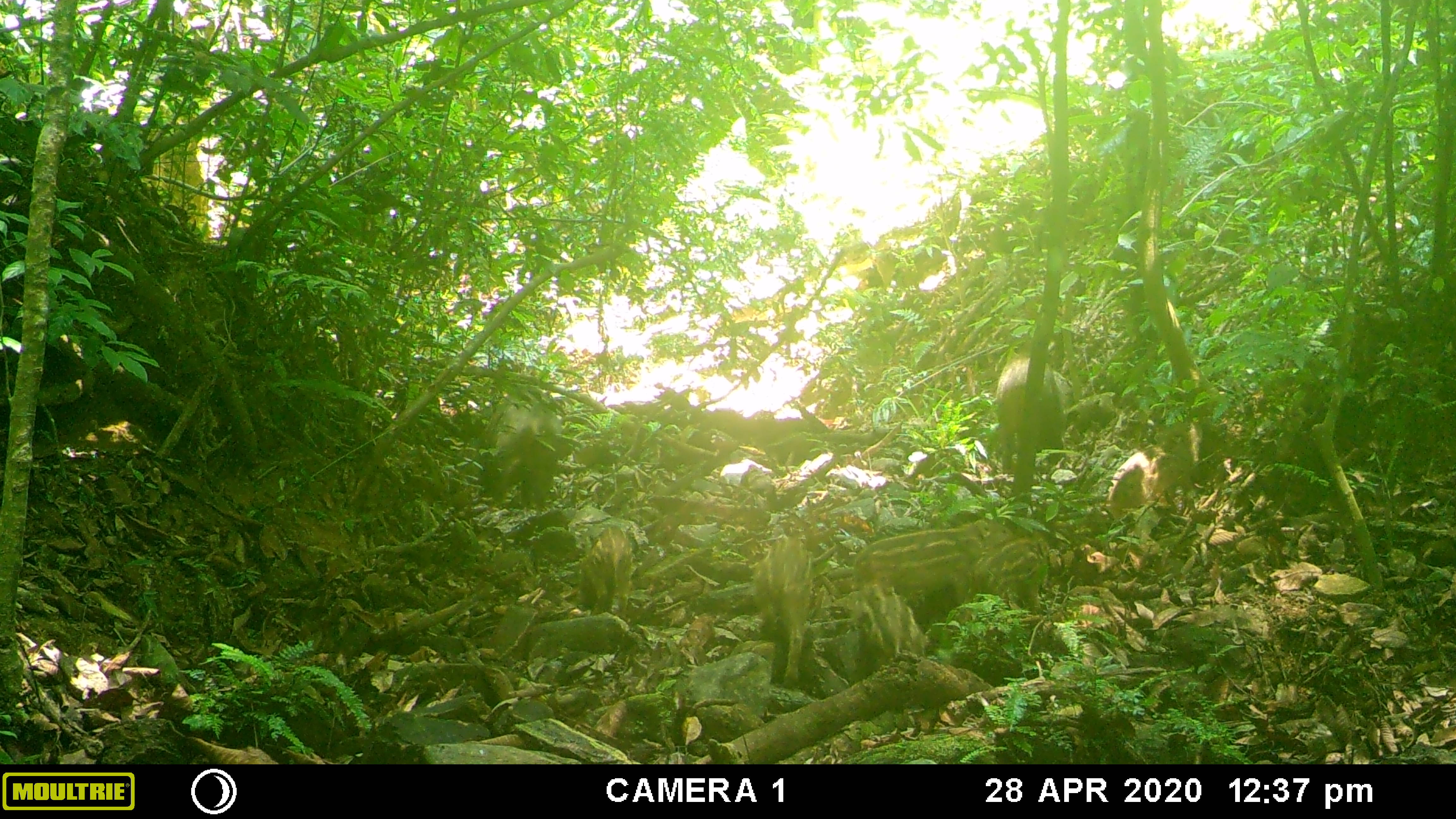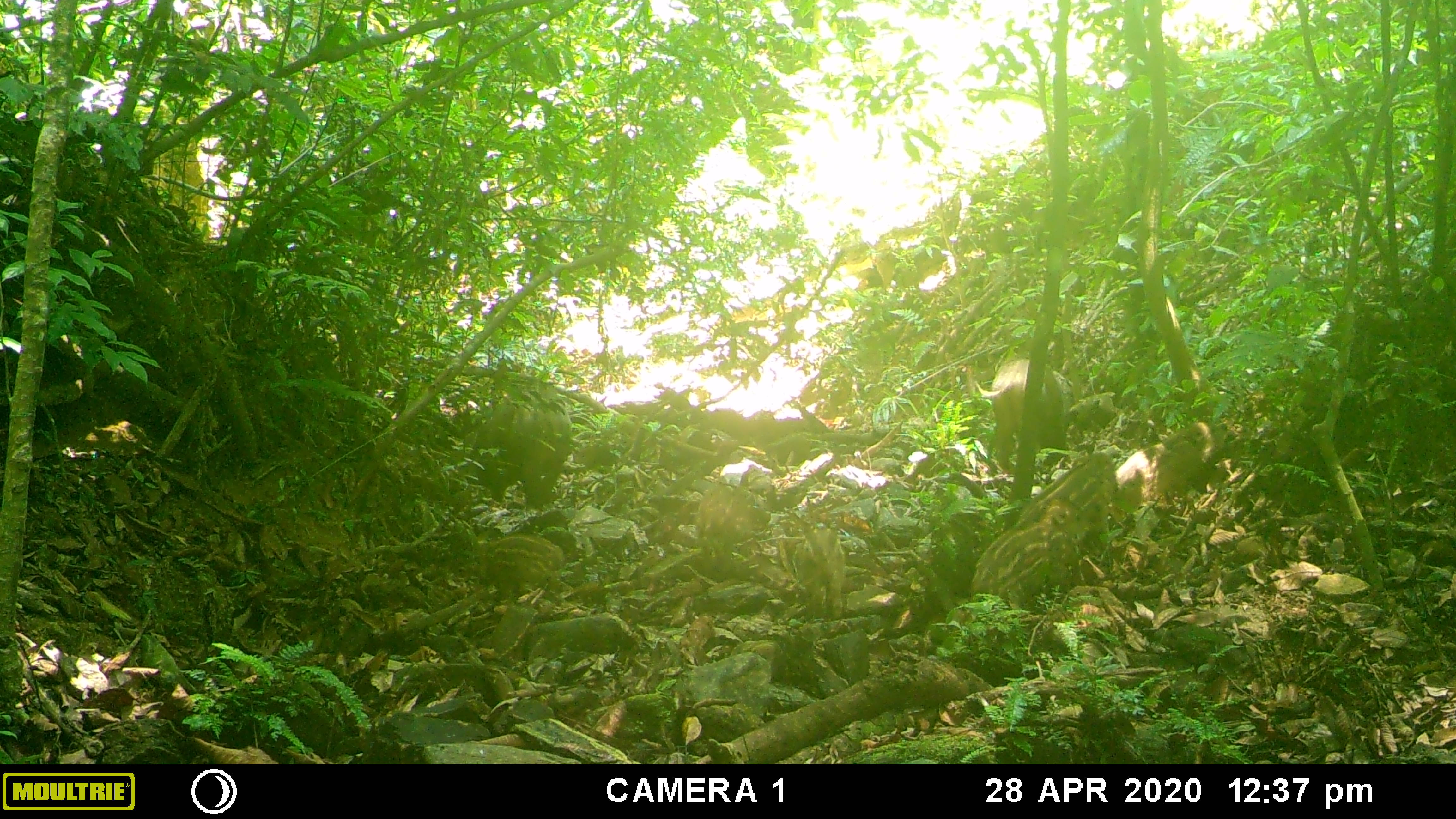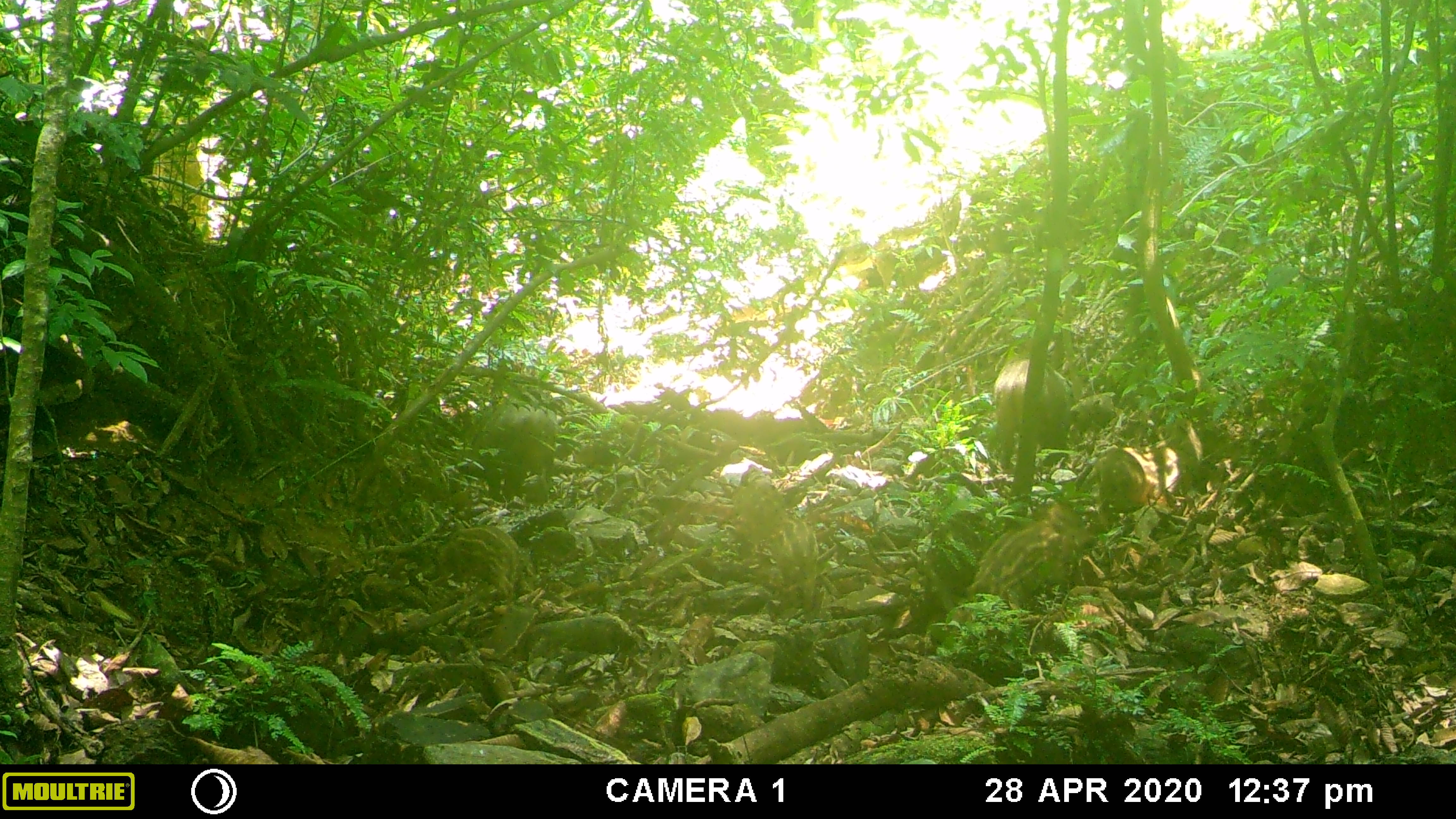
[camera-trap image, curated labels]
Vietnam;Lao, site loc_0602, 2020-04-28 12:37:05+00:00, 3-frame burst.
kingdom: Animalia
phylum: Chordata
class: Mammalia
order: Artiodactyla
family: Suidae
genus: Sus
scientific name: Sus scrofa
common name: eurasian wild pig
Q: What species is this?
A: Eurasian wild pig (Sus scrofa).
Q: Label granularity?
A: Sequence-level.